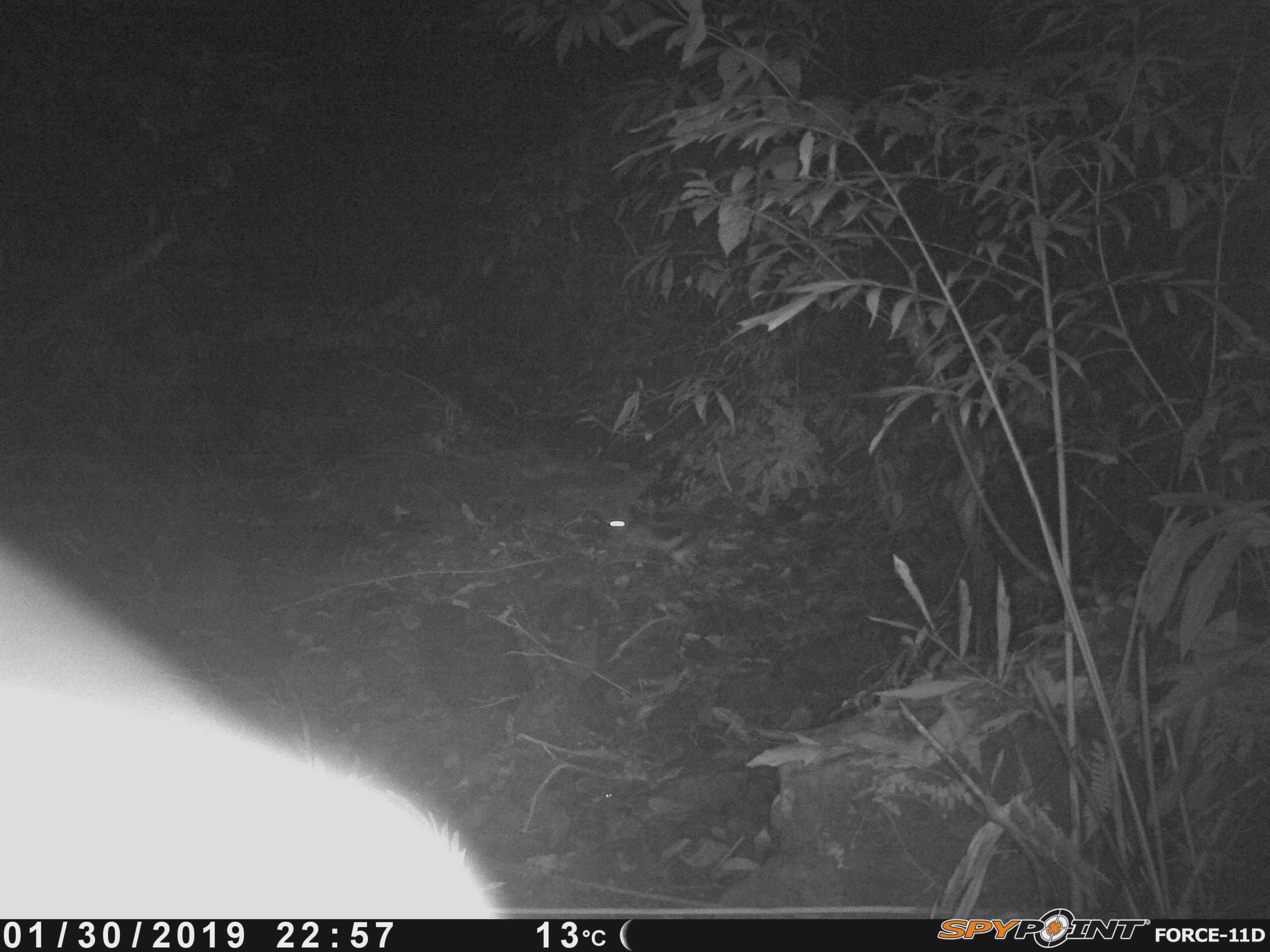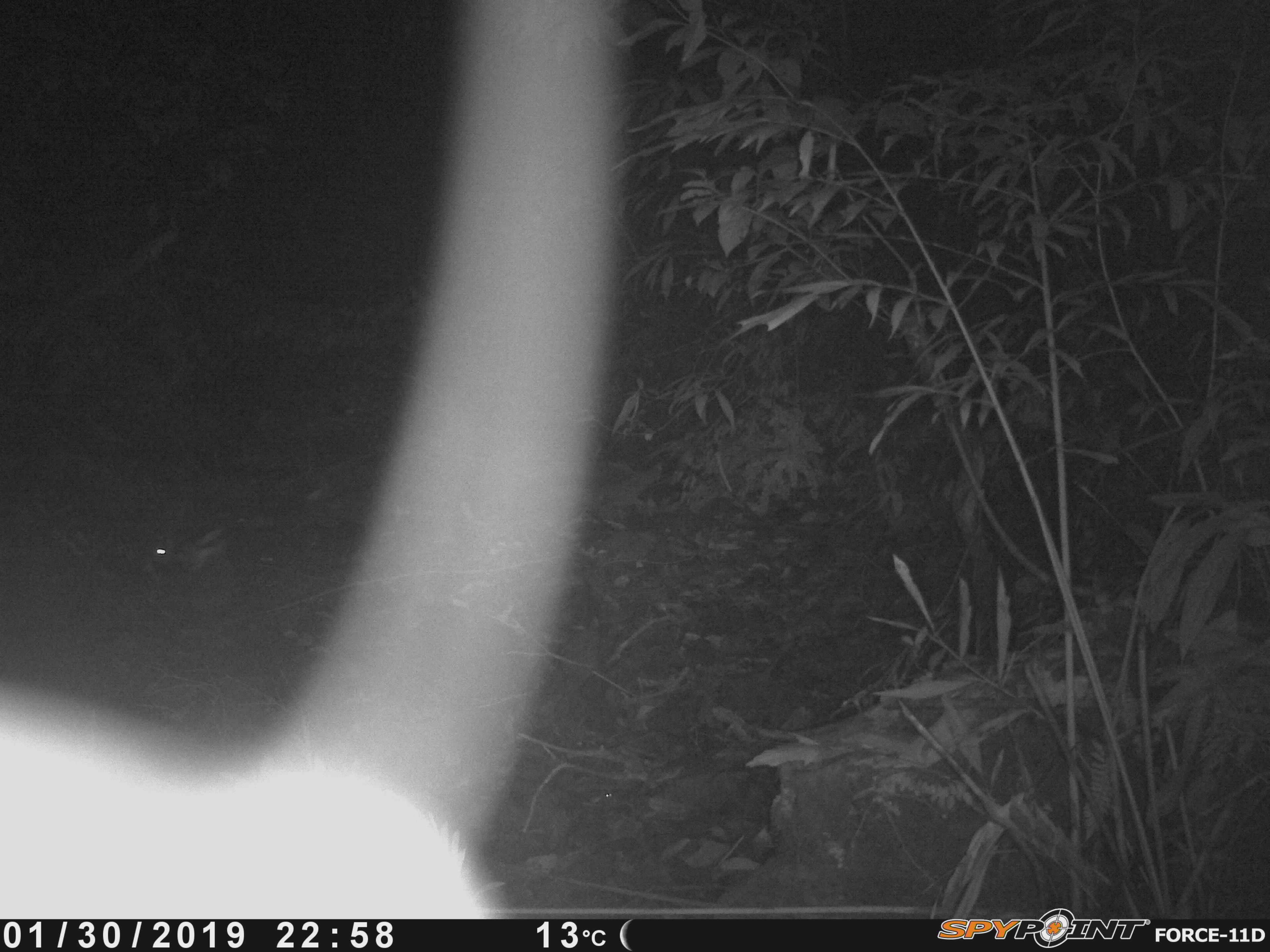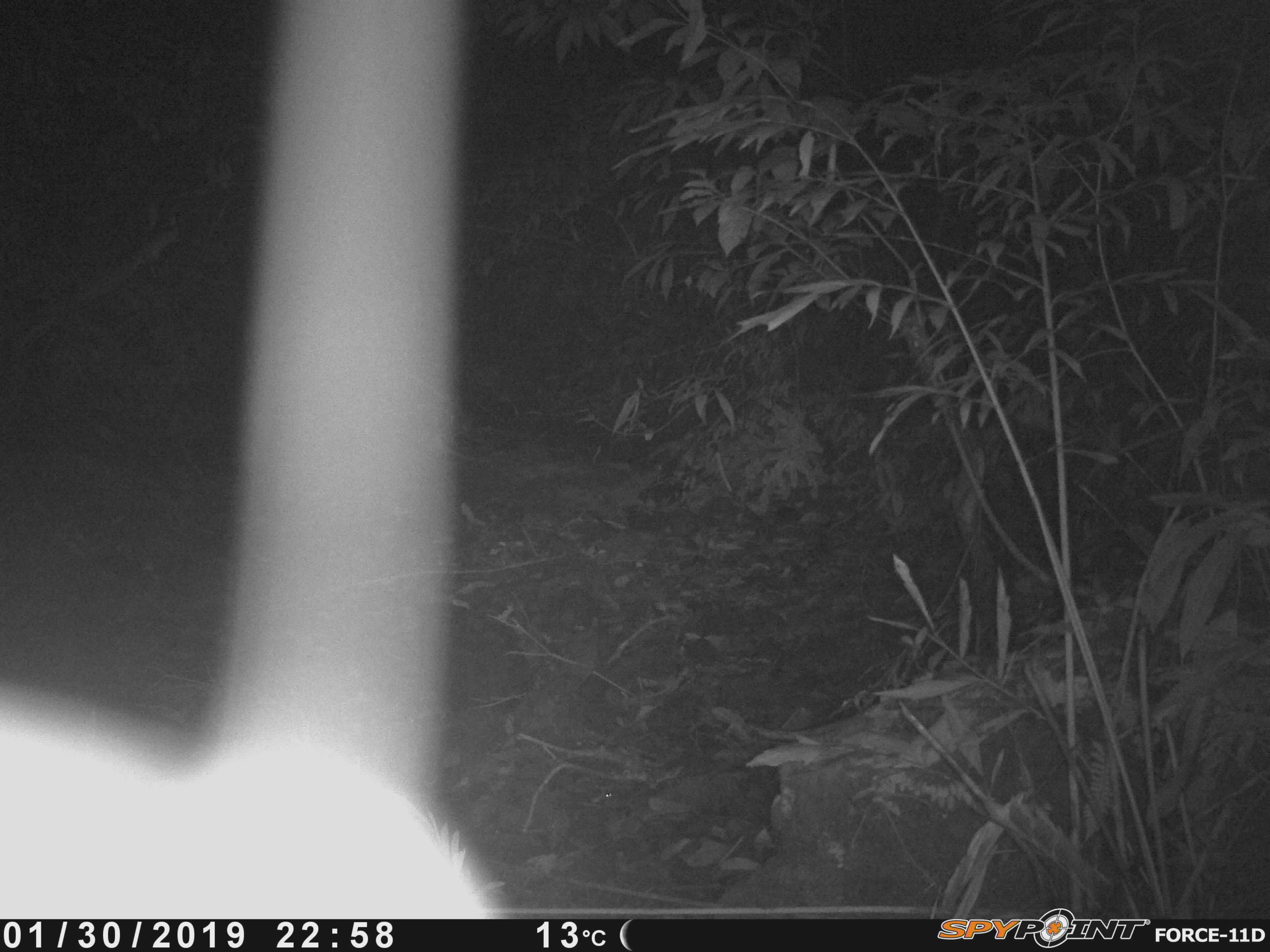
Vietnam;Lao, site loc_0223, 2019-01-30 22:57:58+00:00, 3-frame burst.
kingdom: Animalia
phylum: Chordata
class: Mammalia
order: Lagomorpha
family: Leporidae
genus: Nesolagus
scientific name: Nesolagus timminsi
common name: annamite striped rabbit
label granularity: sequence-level